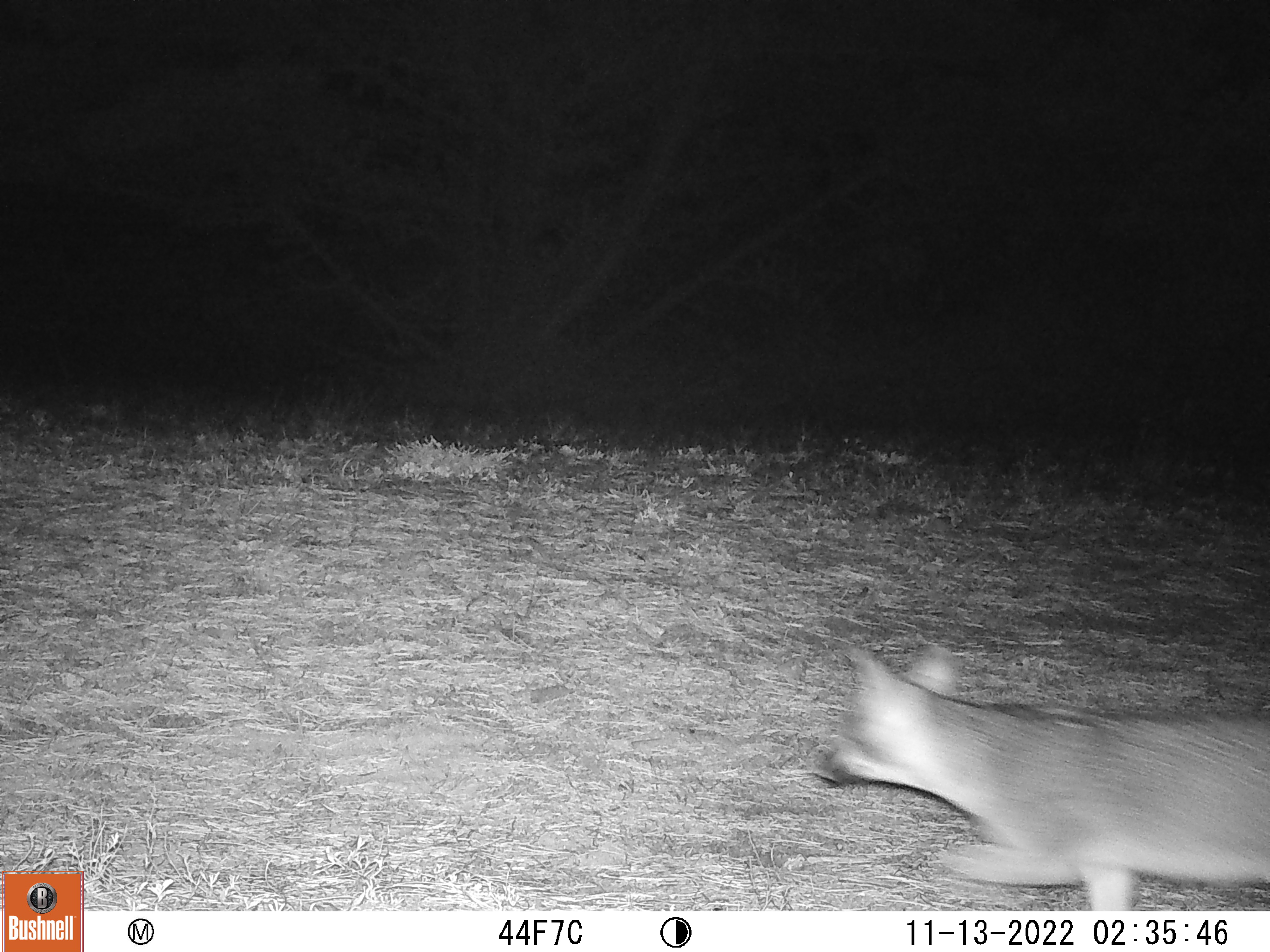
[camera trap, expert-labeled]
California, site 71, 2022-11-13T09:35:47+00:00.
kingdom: Animalia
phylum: Chordata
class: Mammalia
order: Carnivora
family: Canidae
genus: Urocyon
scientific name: Urocyon cinereoargenteus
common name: gray fox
Gray fox (Urocyon cinereoargenteus).